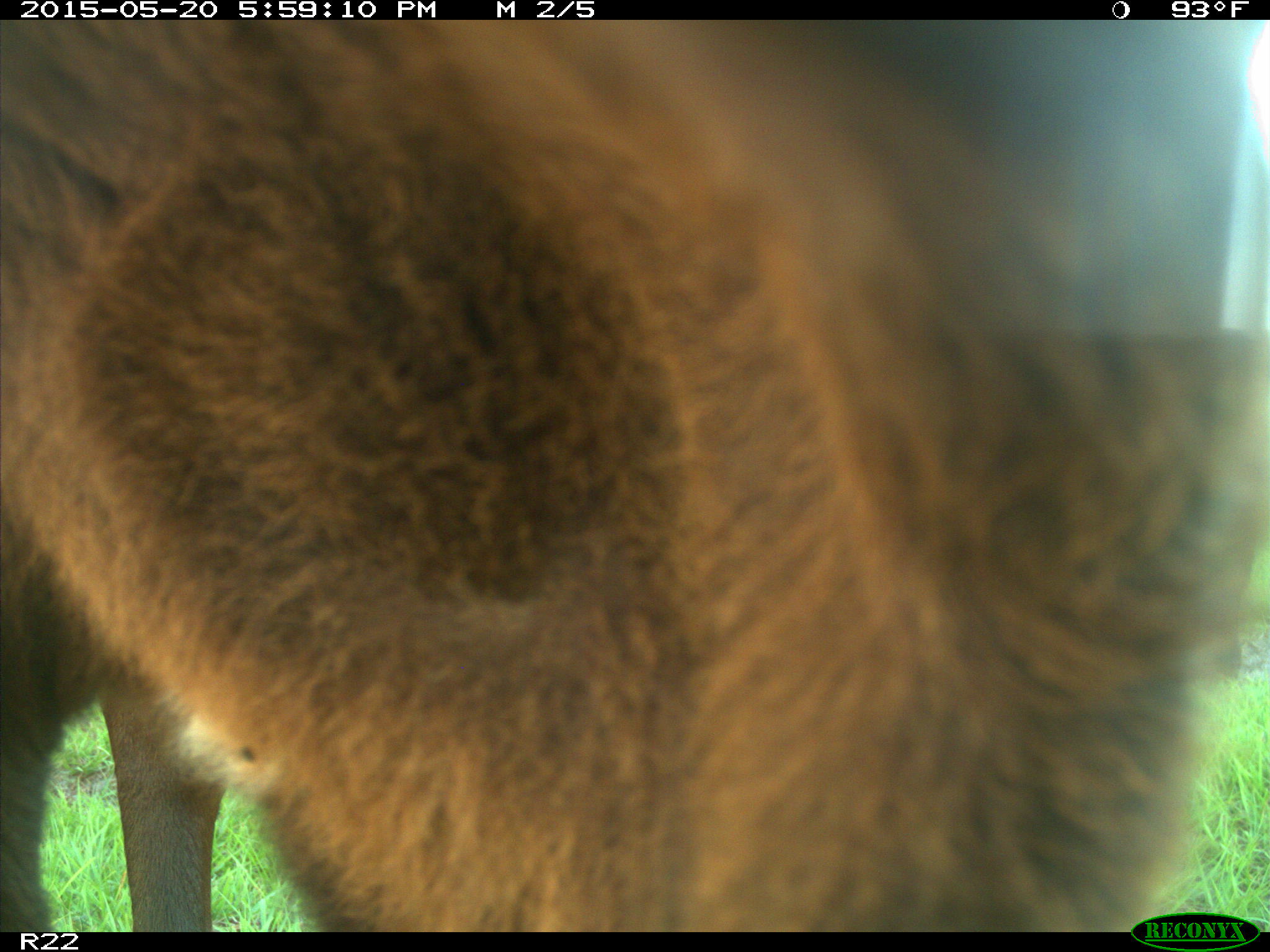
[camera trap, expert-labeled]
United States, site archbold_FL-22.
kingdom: Animalia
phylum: Chordata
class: Mammalia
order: Artiodactyla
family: Bovidae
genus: Bos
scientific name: Bos taurus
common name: domestic cow